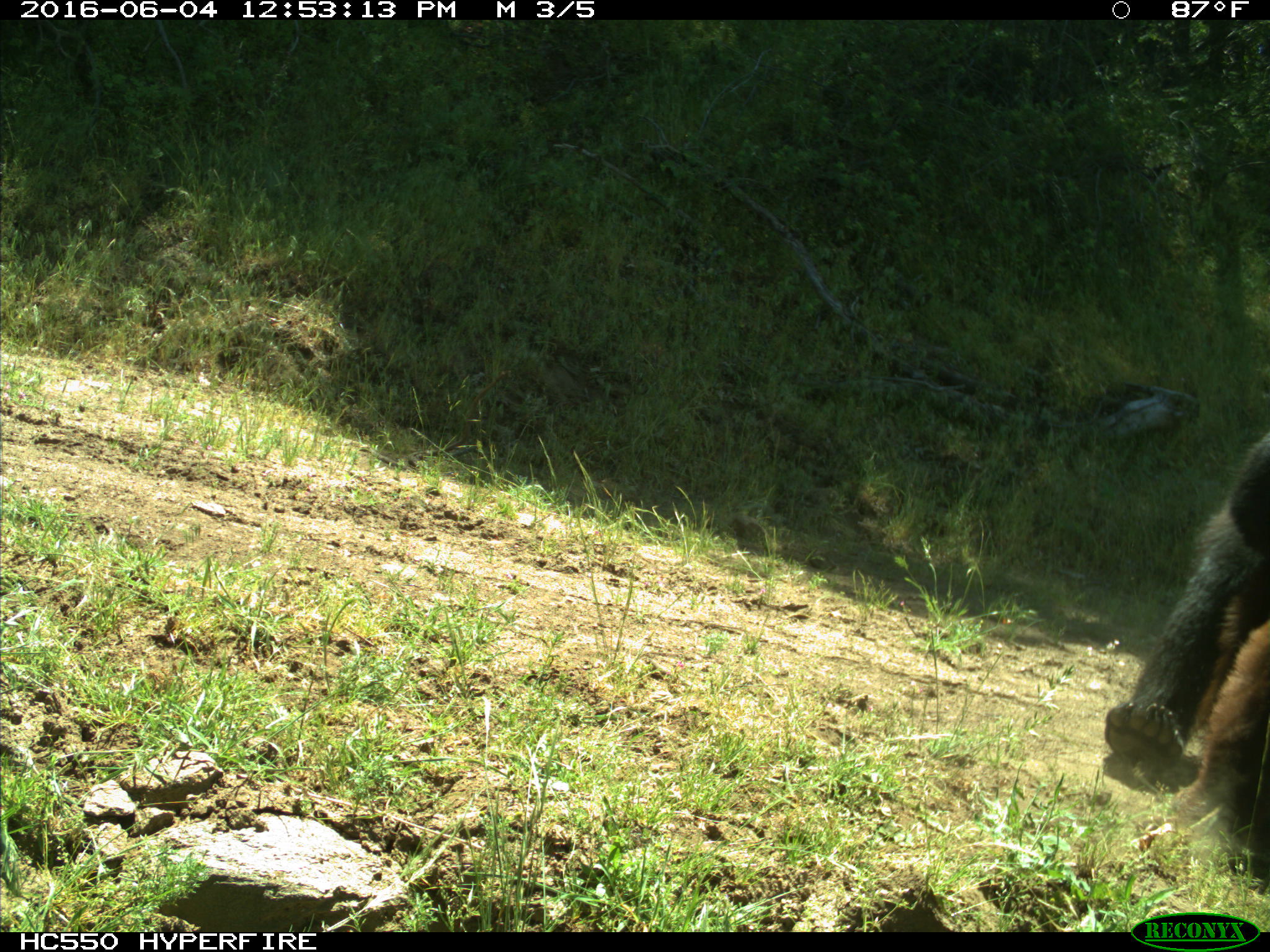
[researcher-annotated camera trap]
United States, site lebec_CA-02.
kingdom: Animalia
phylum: Chordata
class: Mammalia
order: Carnivora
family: Ursidae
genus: Ursus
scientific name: Ursus americanus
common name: american black bear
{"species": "Ursus americanus (american black bear)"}